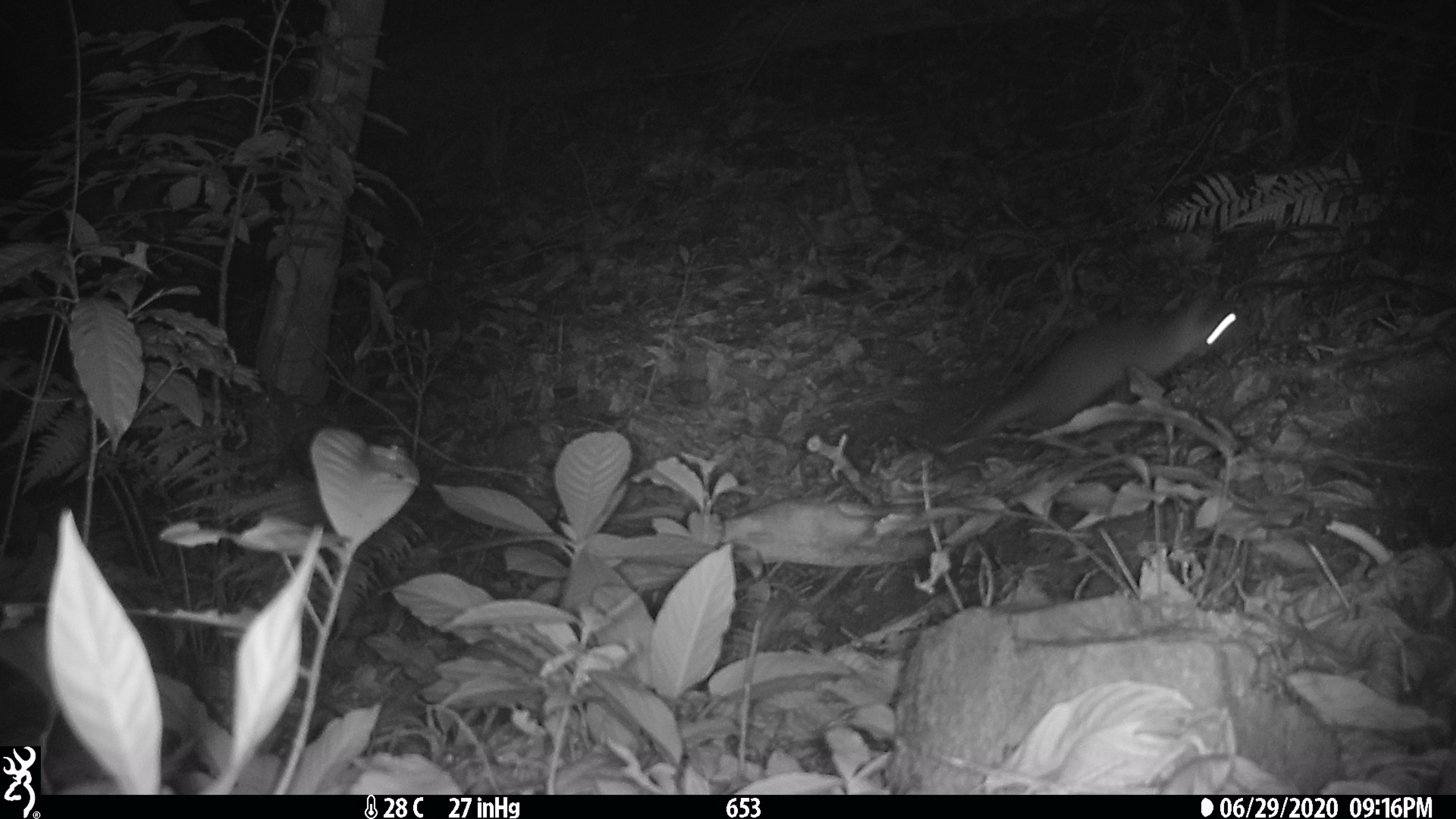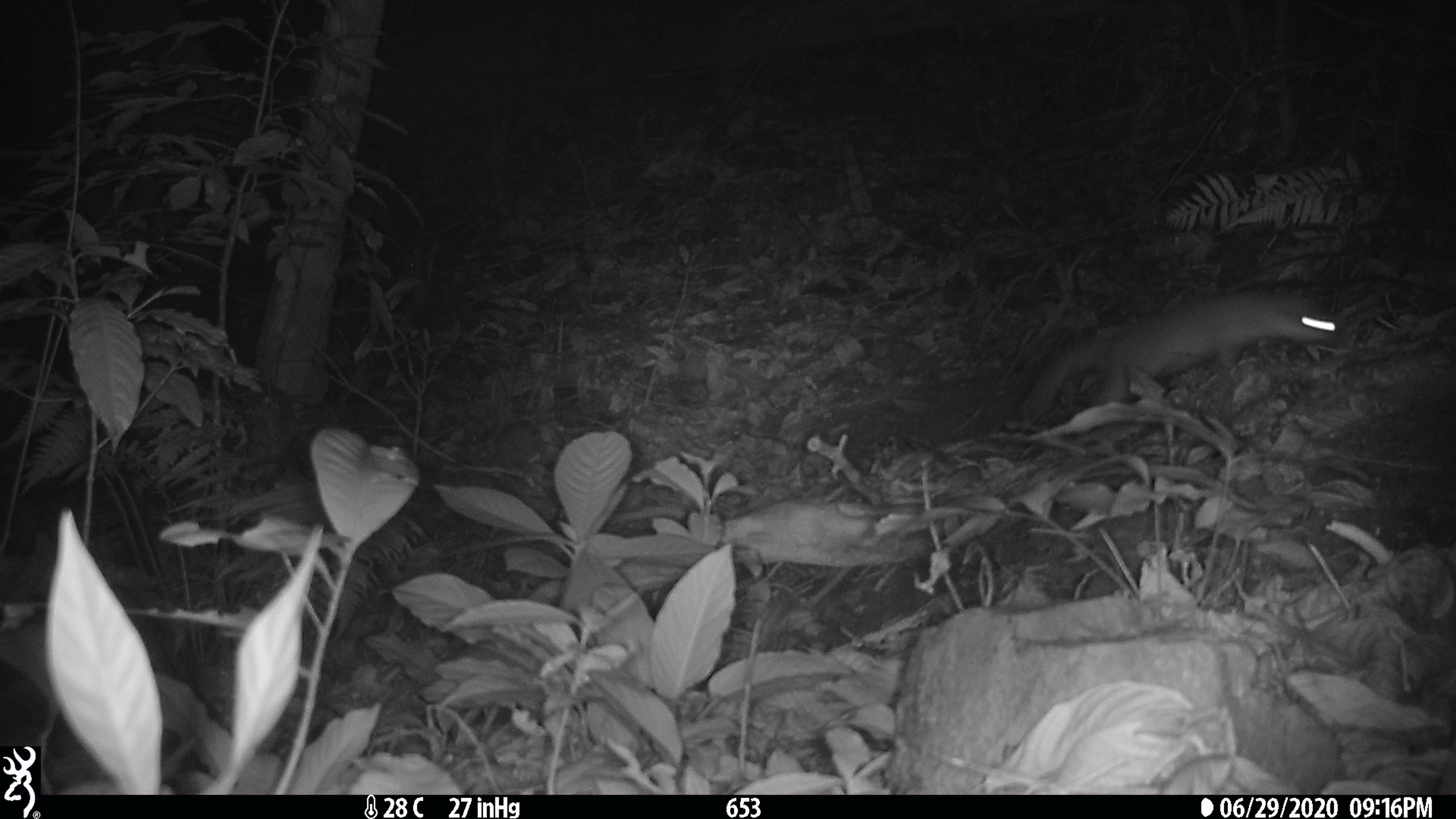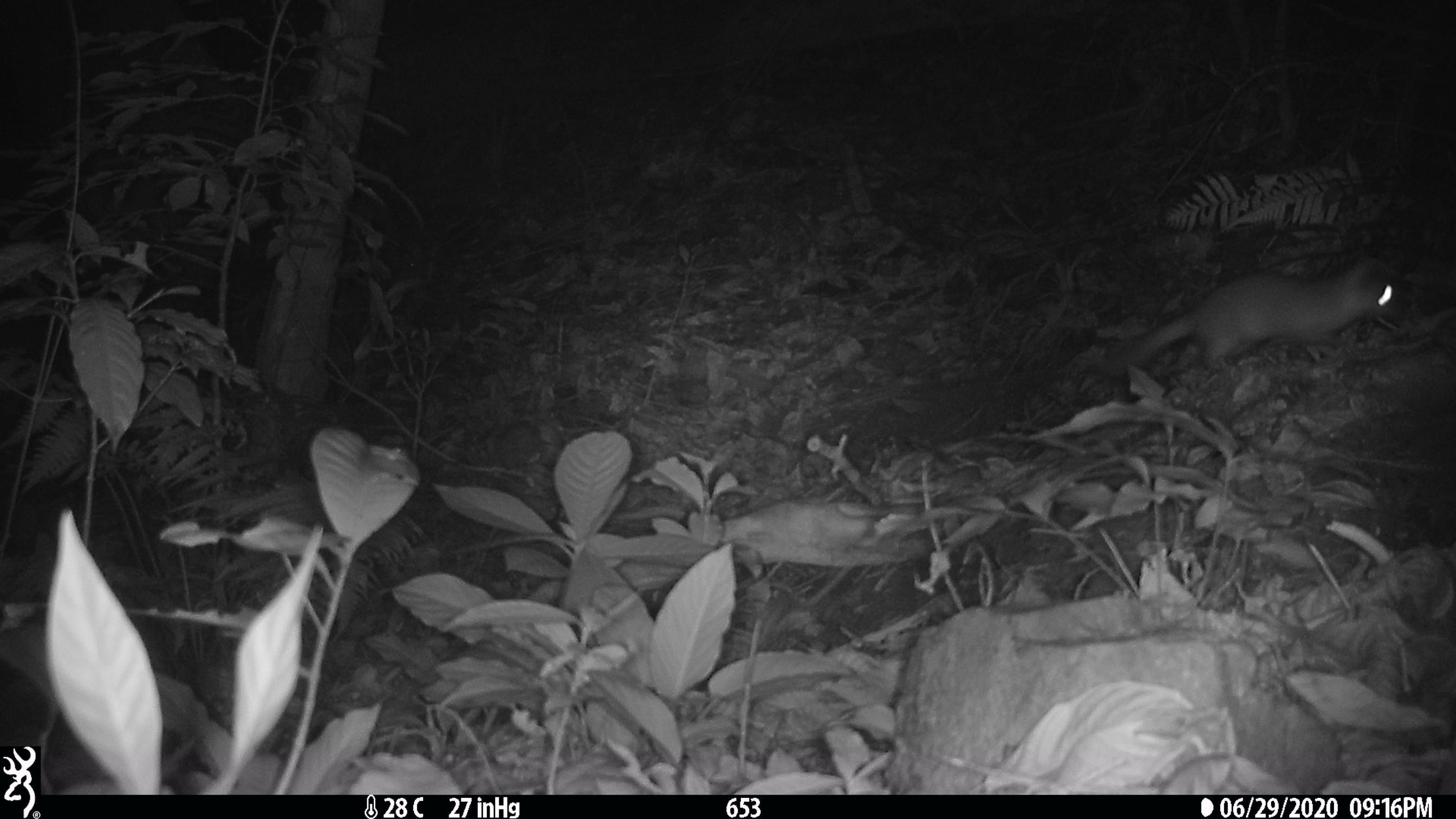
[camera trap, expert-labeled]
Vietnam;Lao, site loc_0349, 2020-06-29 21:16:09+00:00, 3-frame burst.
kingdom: Animalia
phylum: Chordata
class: Mammalia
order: Carnivora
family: Mustelidae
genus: Melogale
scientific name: Melogale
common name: ferret badger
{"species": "ferret badger (Melogale)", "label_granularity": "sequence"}